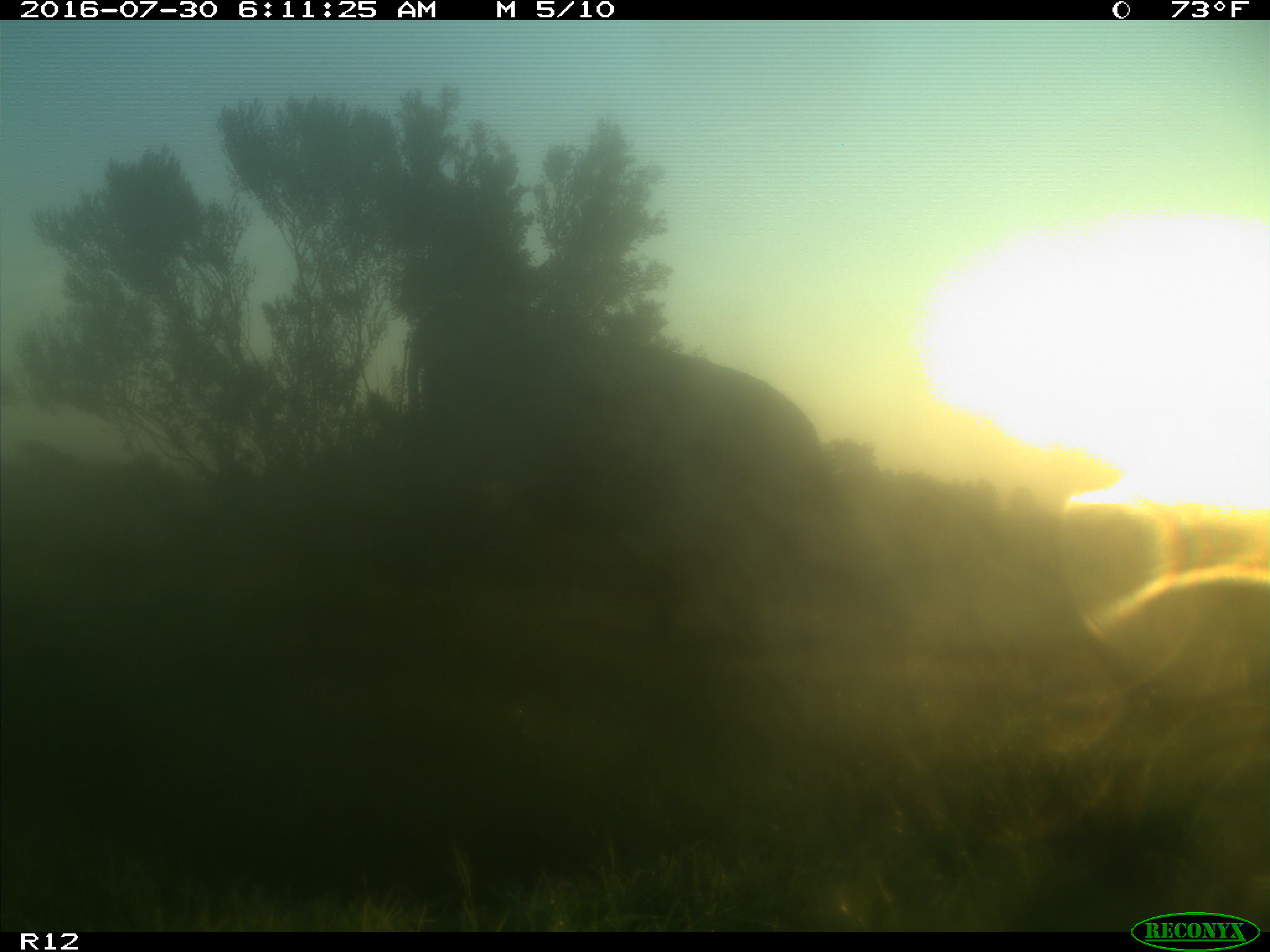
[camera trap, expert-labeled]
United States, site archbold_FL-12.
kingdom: Animalia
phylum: Chordata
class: Mammalia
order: Artiodactyla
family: Bovidae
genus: Bos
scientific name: Bos taurus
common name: domestic cow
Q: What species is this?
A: Bos taurus (domestic cow).